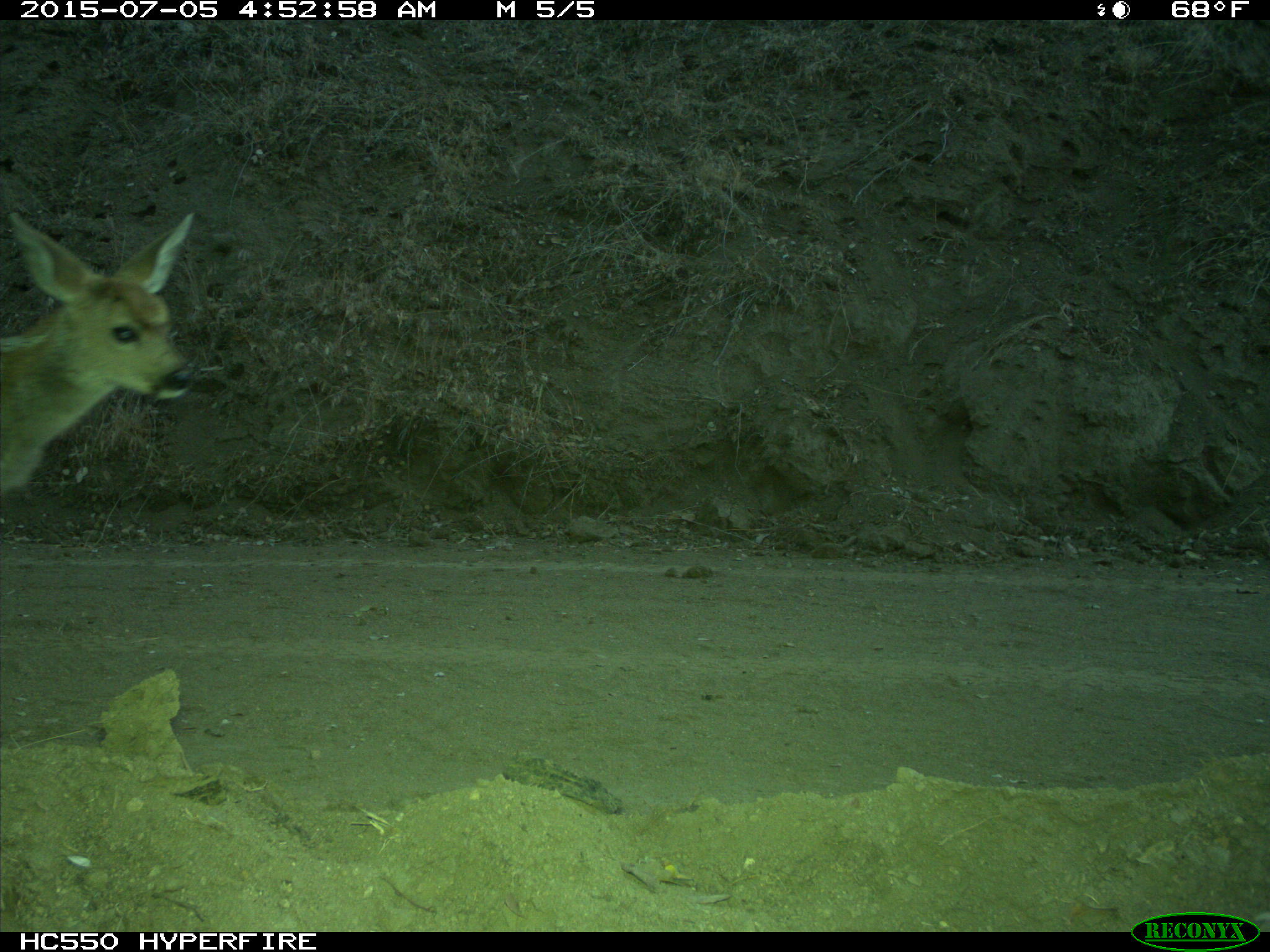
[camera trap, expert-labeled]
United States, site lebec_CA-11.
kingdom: Animalia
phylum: Chordata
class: Mammalia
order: Artiodactyla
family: Cervidae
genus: Odocoileus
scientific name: Odocoileus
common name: deer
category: unidentified deer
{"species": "unidentified deer (deer) (Odocoileus)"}